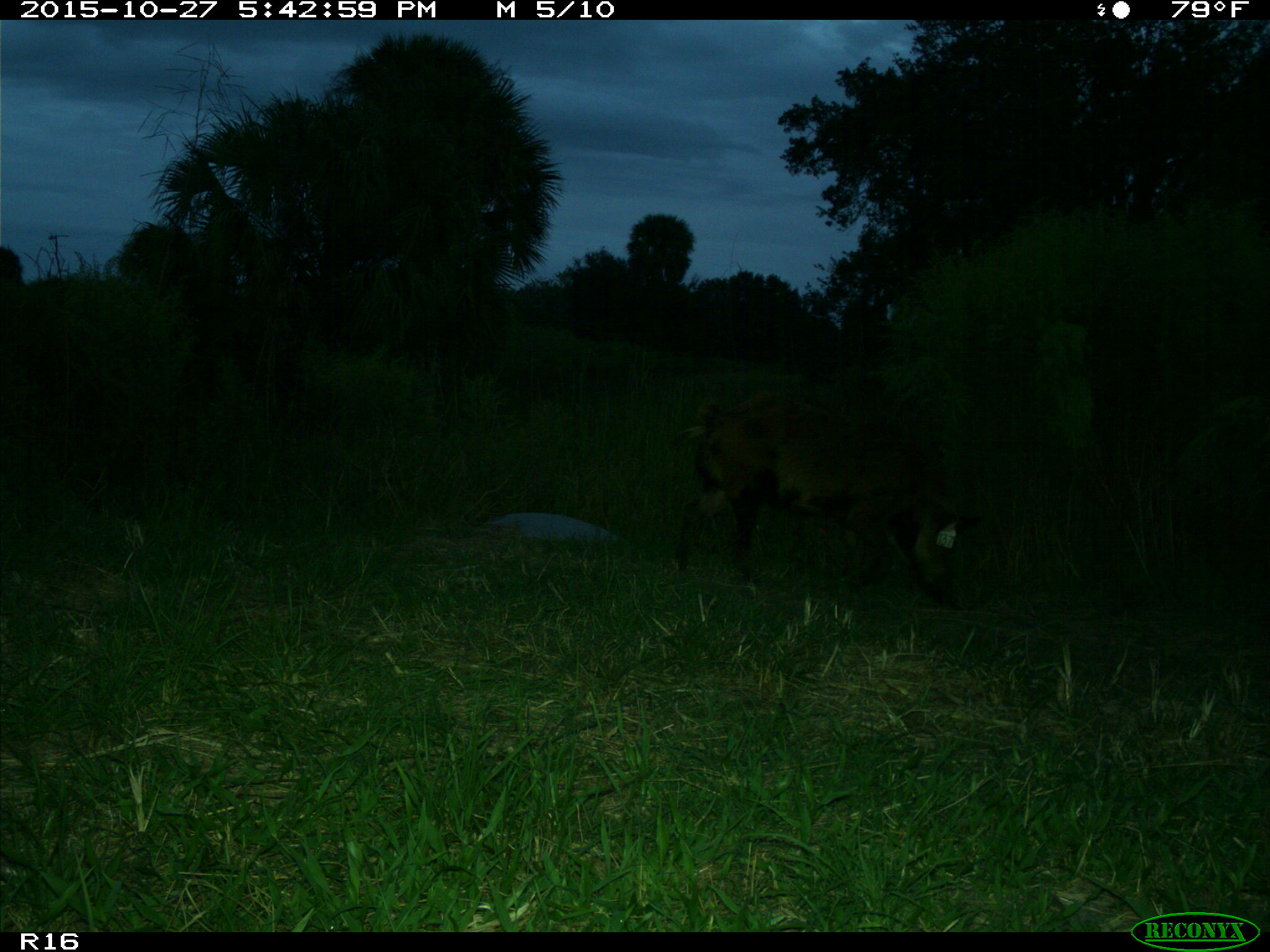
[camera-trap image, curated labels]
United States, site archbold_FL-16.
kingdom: Animalia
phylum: Chordata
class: Mammalia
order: Artiodactyla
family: Suidae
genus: Sus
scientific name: Sus scrofa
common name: wild boar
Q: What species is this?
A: Sus scrofa (wild boar).